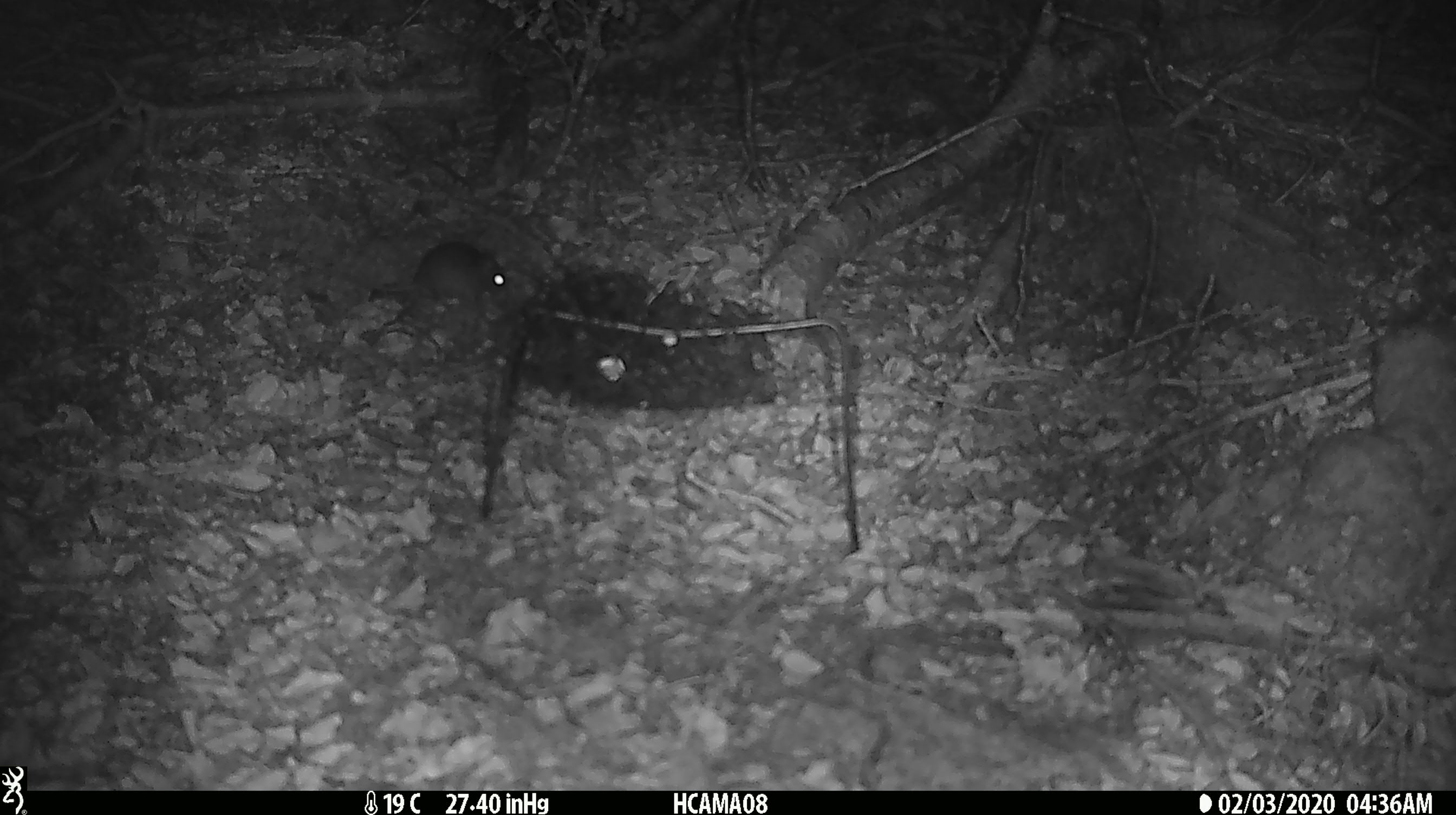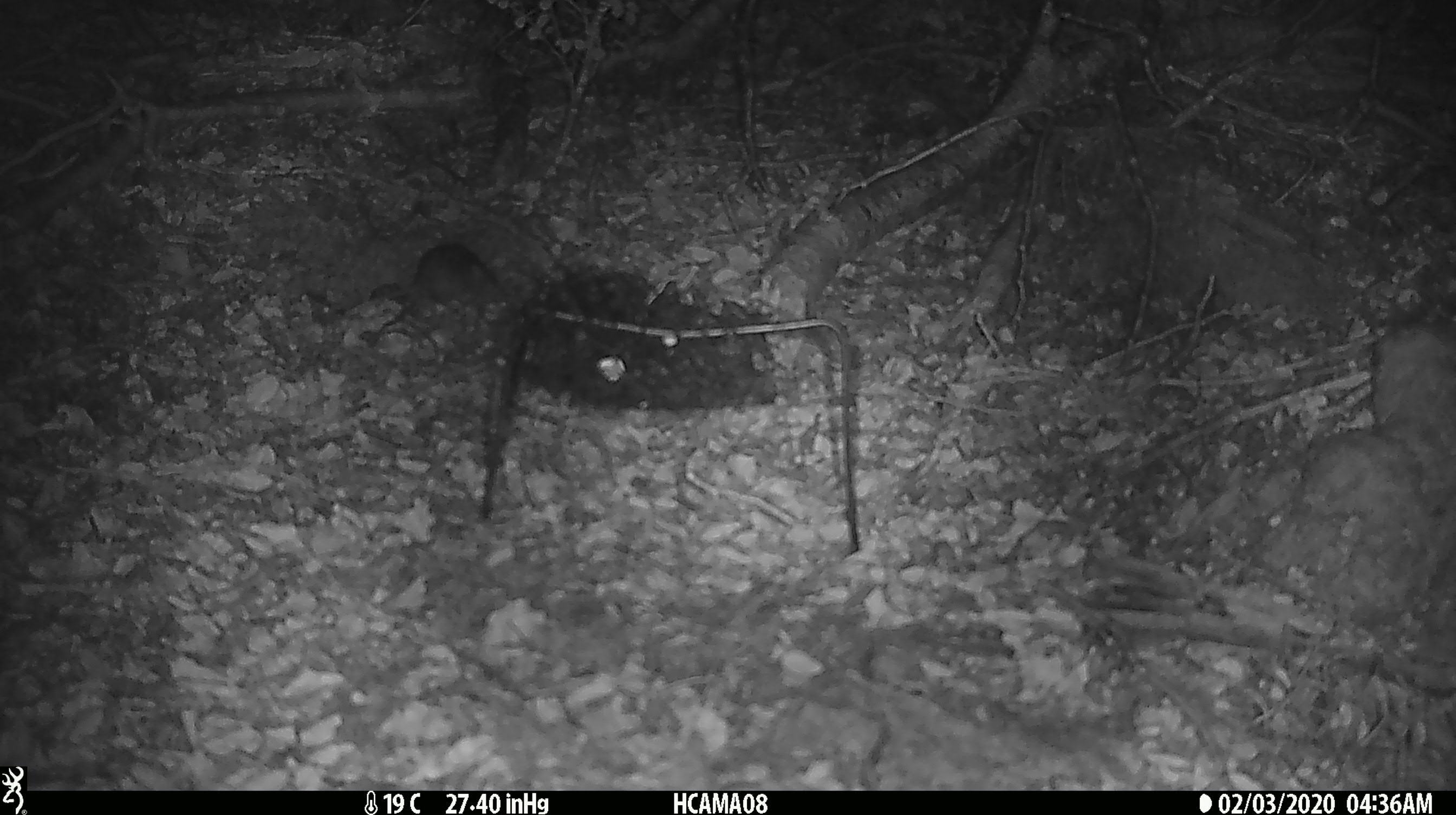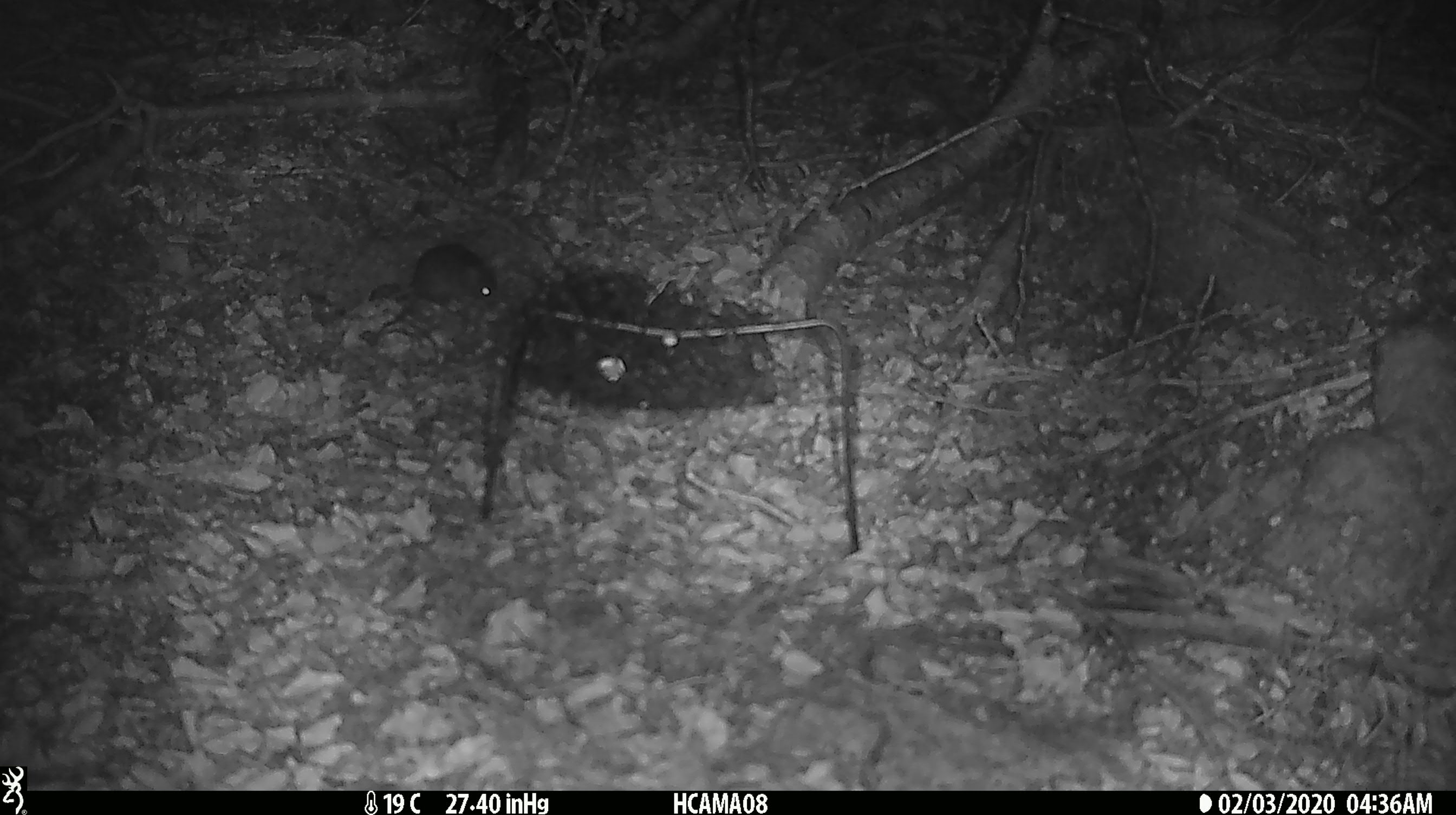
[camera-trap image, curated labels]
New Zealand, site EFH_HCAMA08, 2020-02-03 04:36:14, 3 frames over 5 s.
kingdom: Animalia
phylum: Chordata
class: Mammalia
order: Rodentia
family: Muridae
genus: Mus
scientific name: Mus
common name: mouse